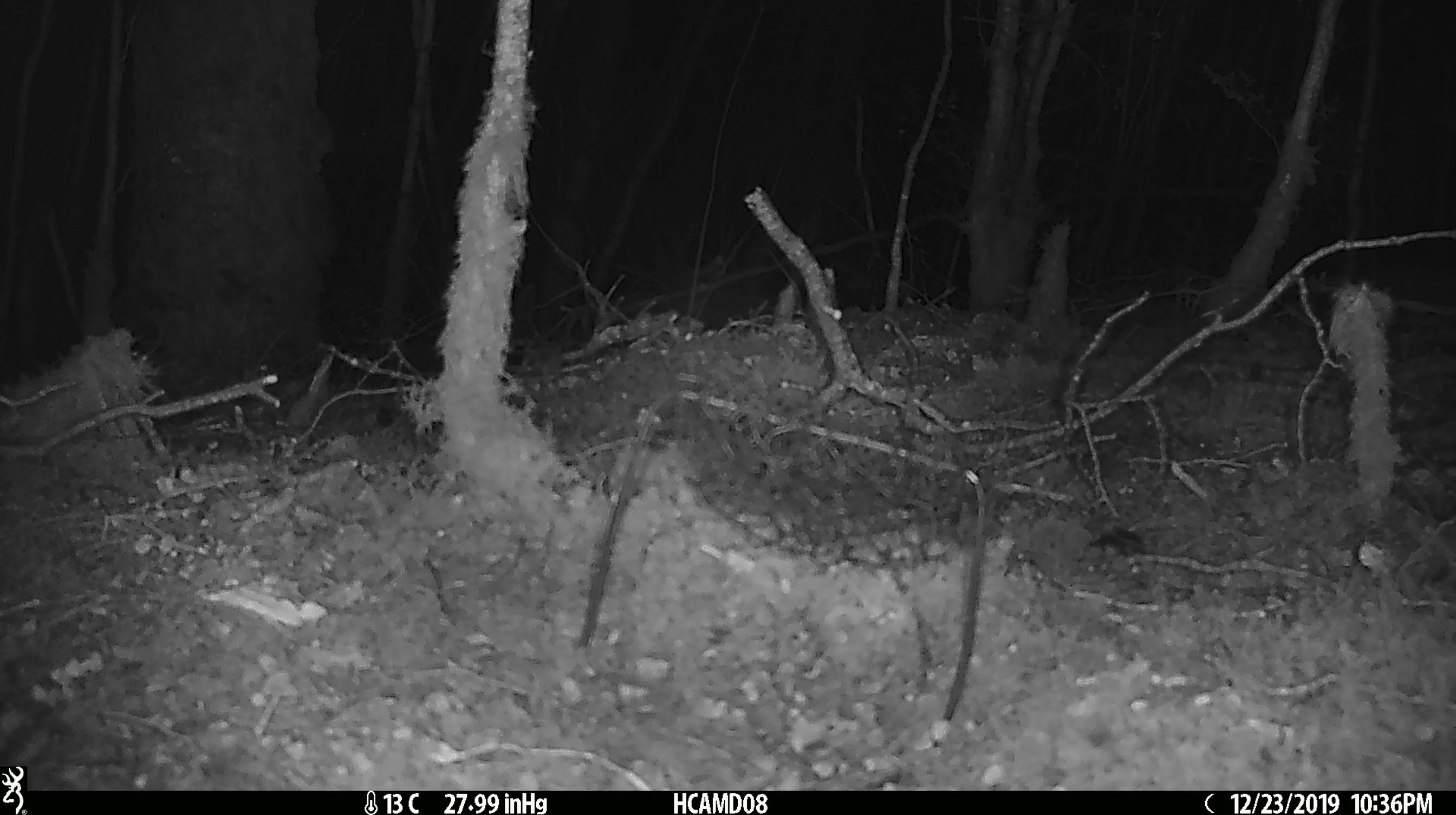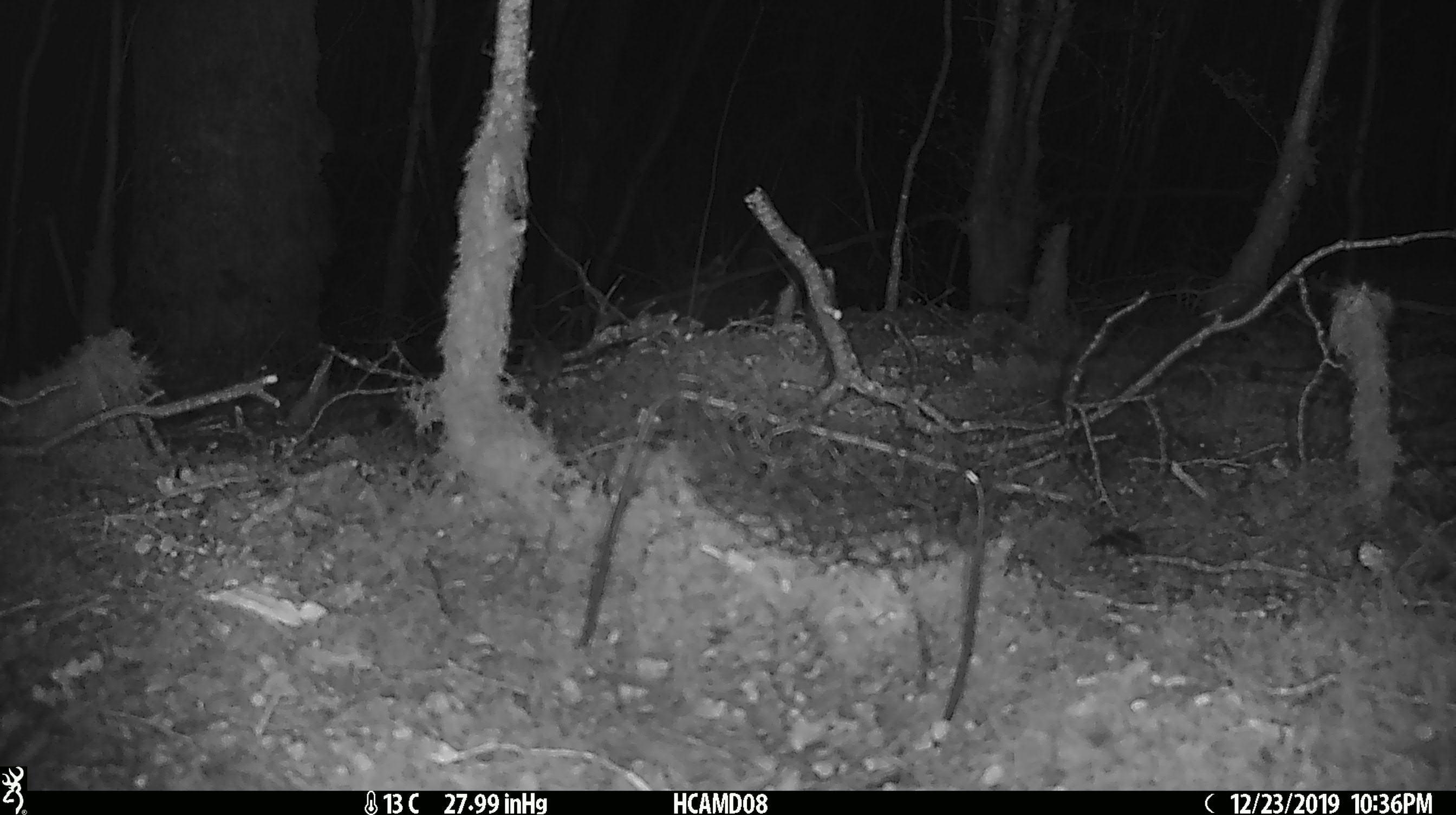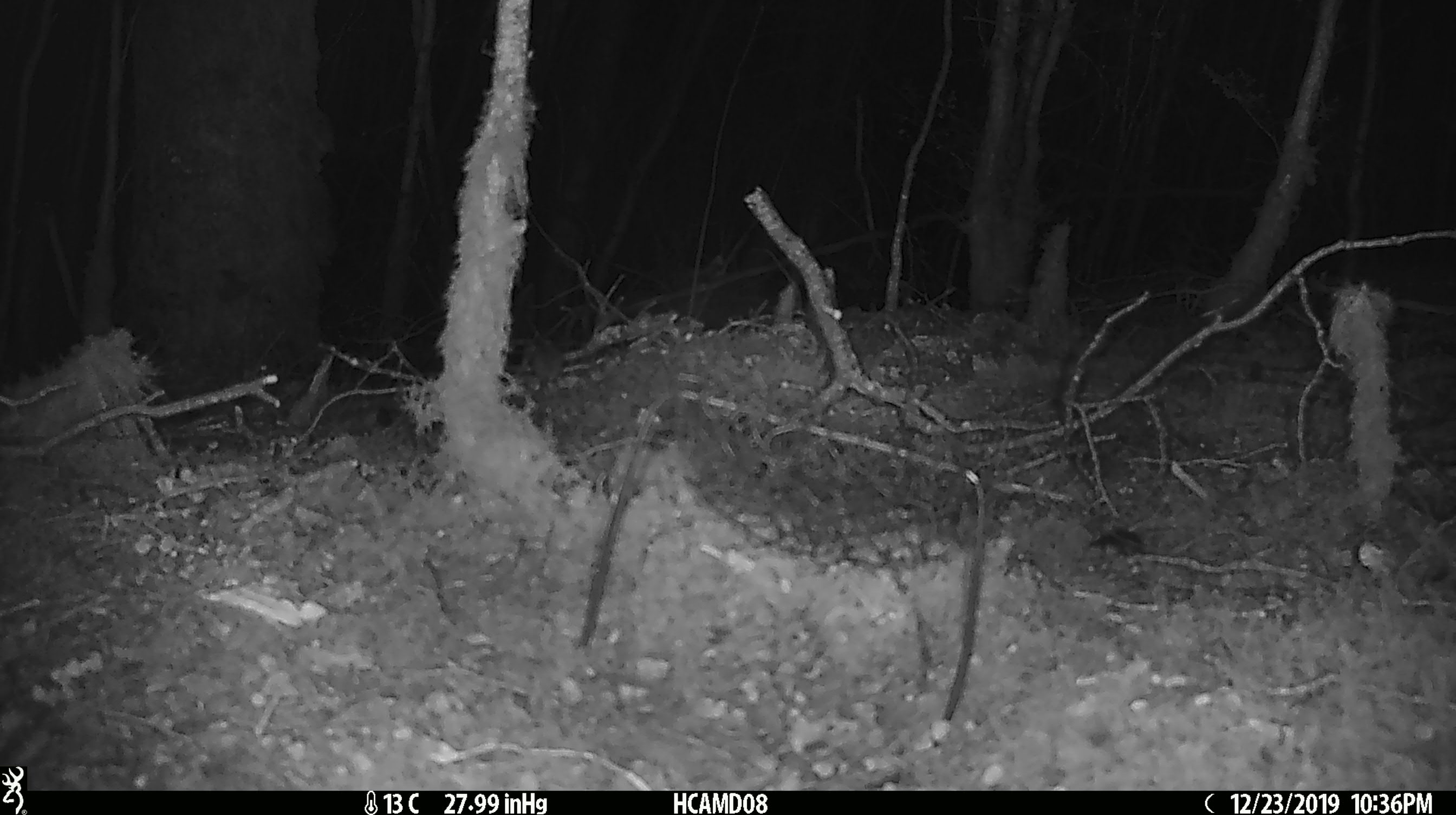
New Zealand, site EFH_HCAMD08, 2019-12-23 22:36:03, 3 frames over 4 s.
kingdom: Animalia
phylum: Chordata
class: Mammalia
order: Rodentia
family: Muridae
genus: Mus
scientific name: Mus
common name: mouse